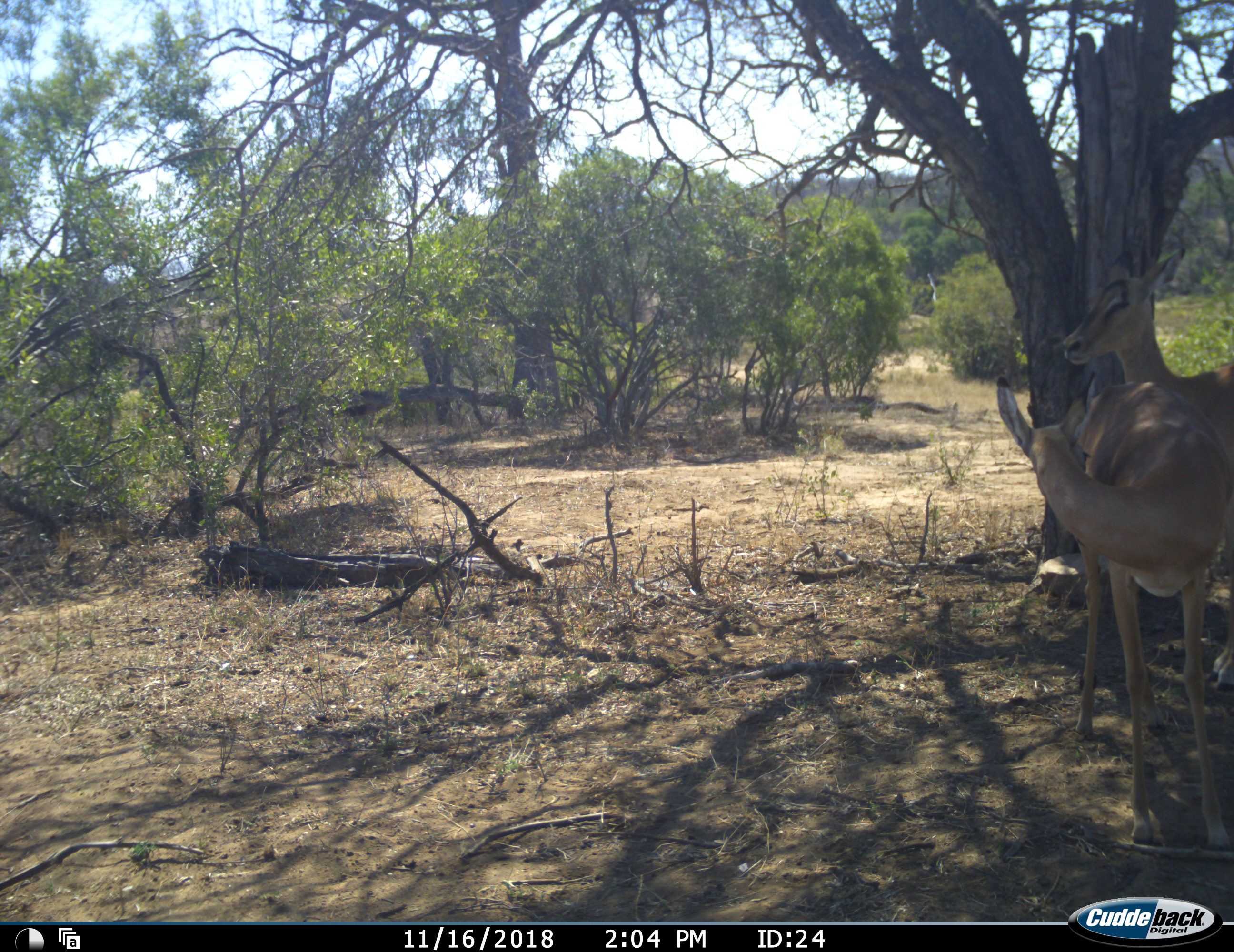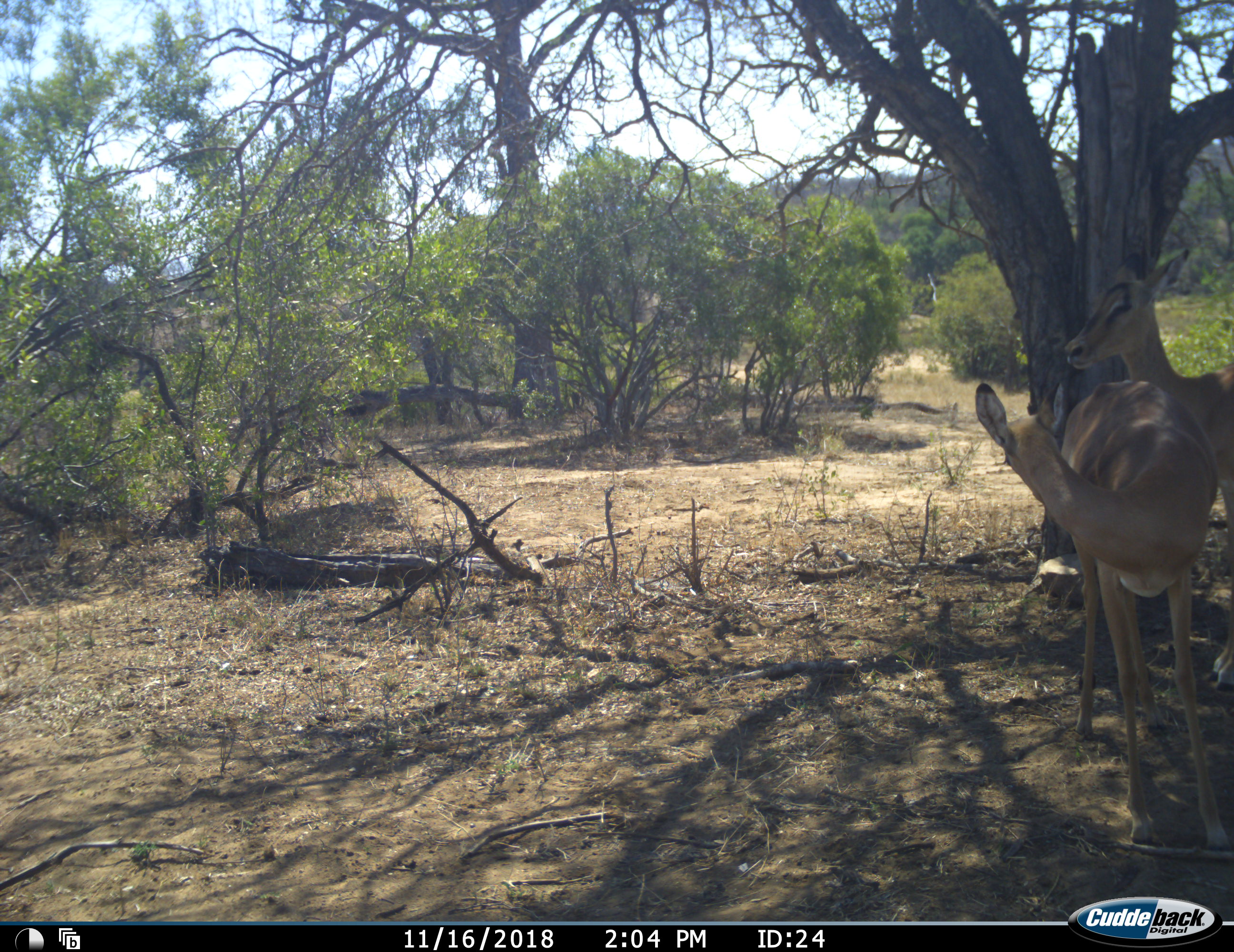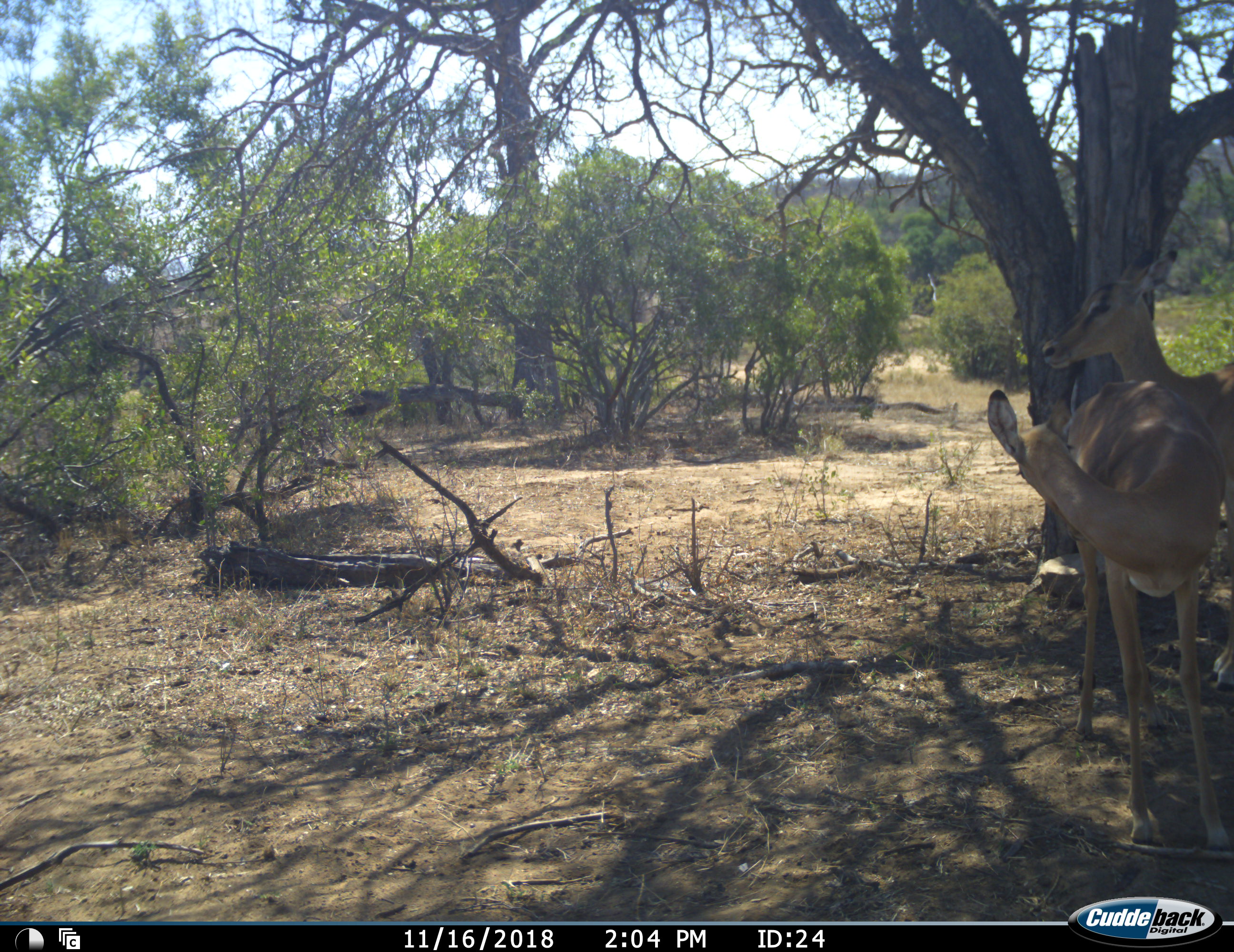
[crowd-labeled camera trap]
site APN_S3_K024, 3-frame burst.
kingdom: Animalia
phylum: Chordata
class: Mammalia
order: Artiodactyla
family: Bovidae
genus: Aepyceros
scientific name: Aepyceros melampus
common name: impala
Impala (Aepyceros melampus), count 2. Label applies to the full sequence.